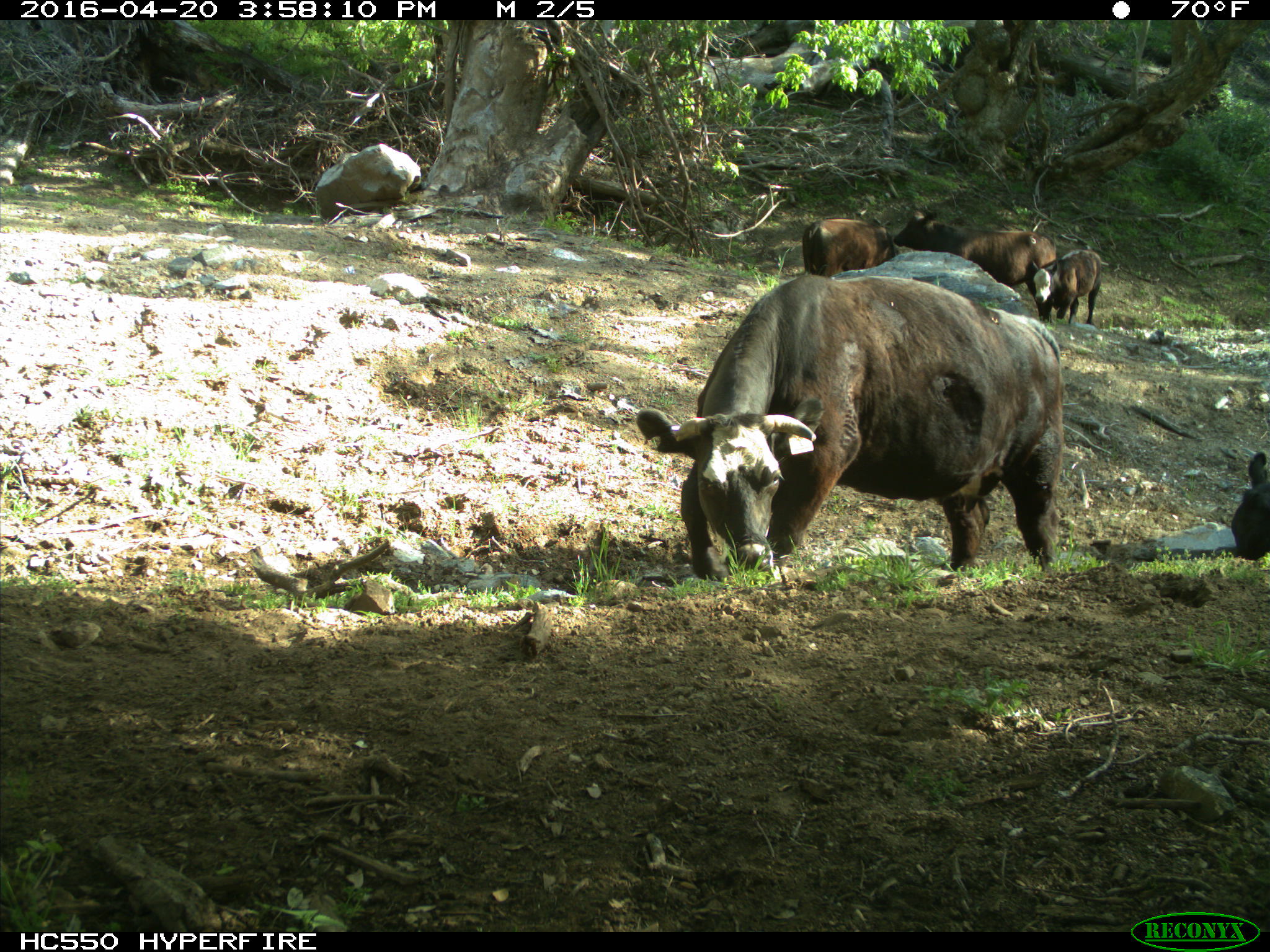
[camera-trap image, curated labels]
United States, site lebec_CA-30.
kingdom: Animalia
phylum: Chordata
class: Mammalia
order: Artiodactyla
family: Bovidae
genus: Bos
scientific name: Bos taurus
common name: domestic cow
Bos taurus (domestic cow).